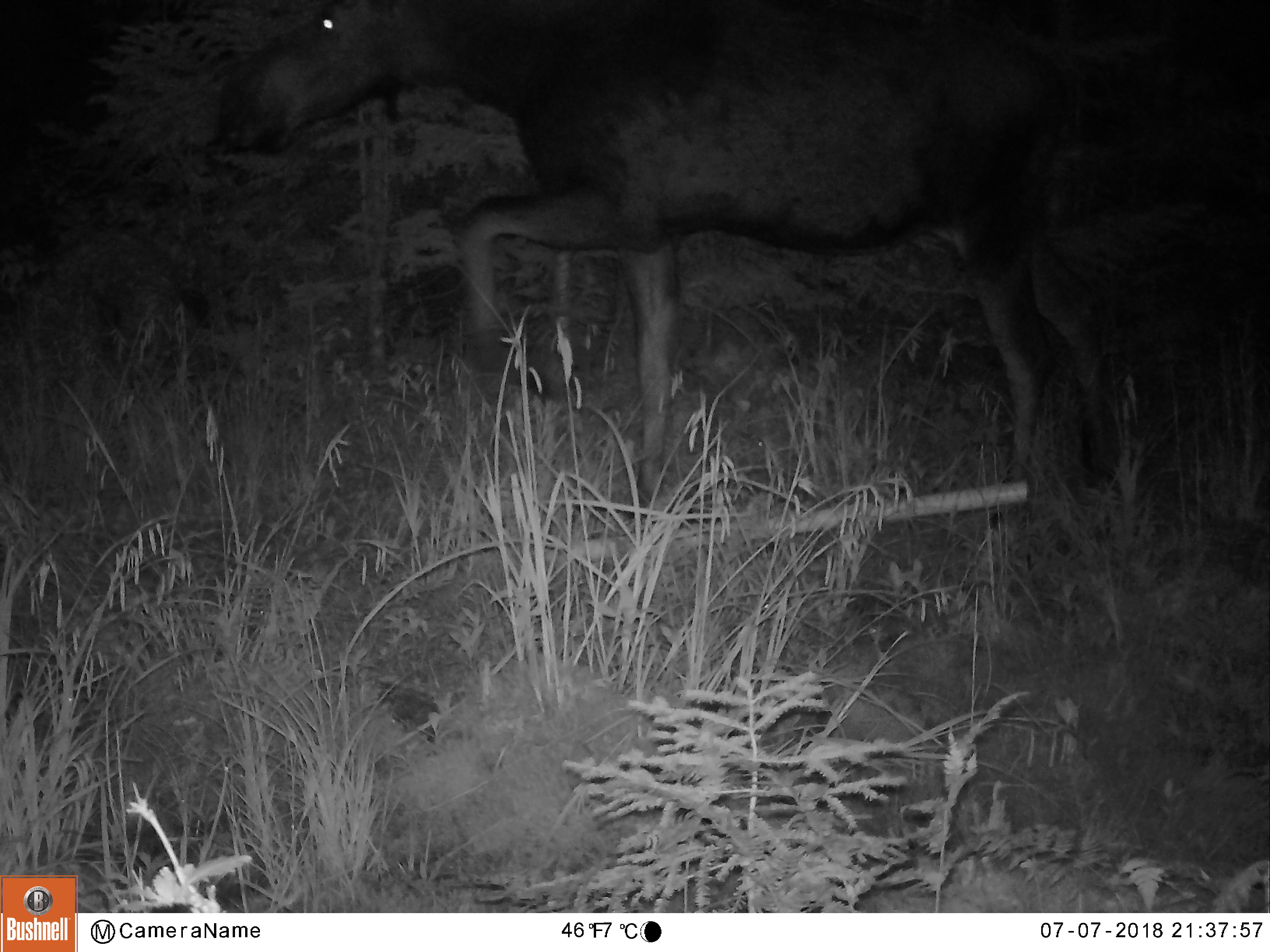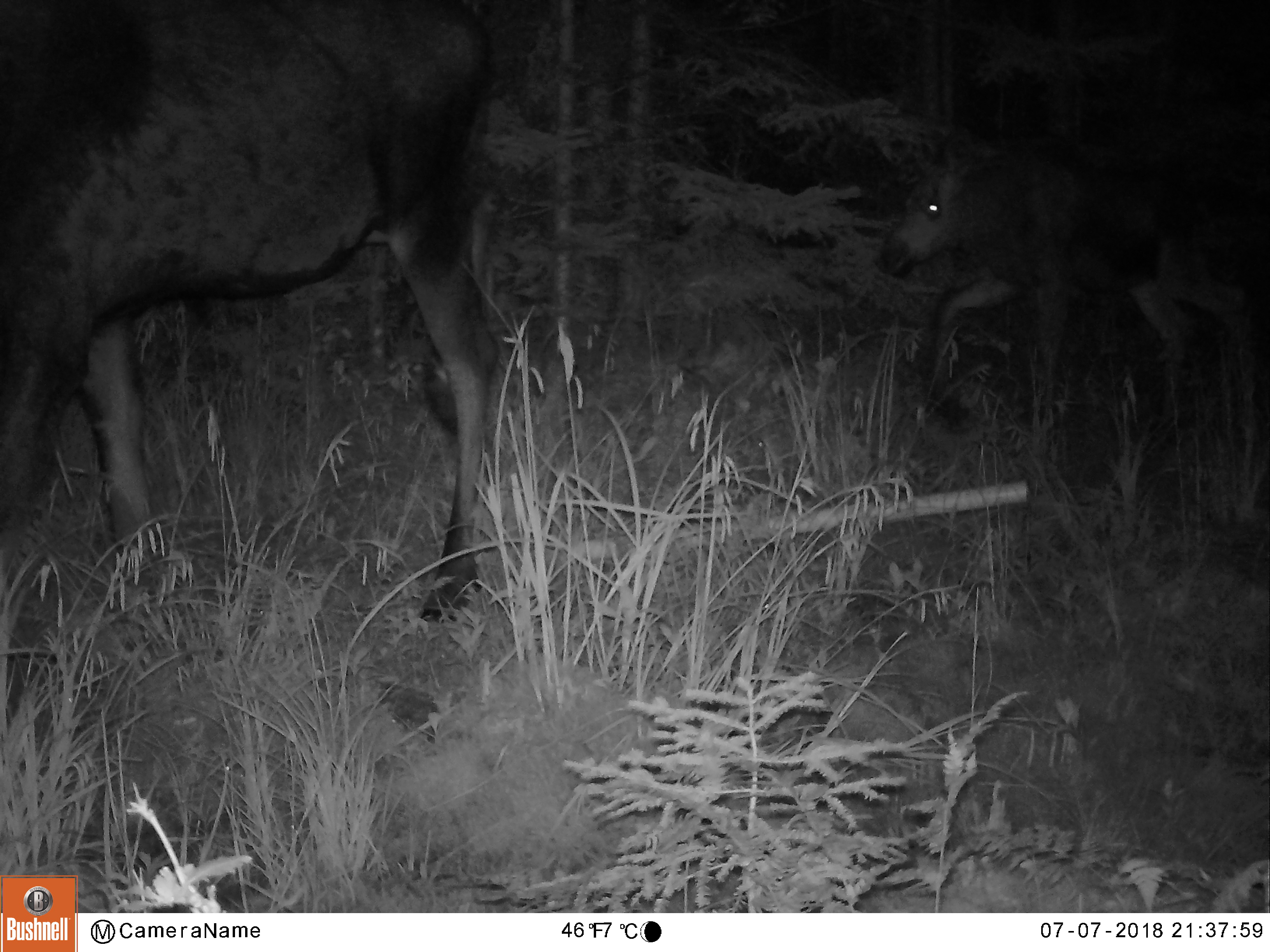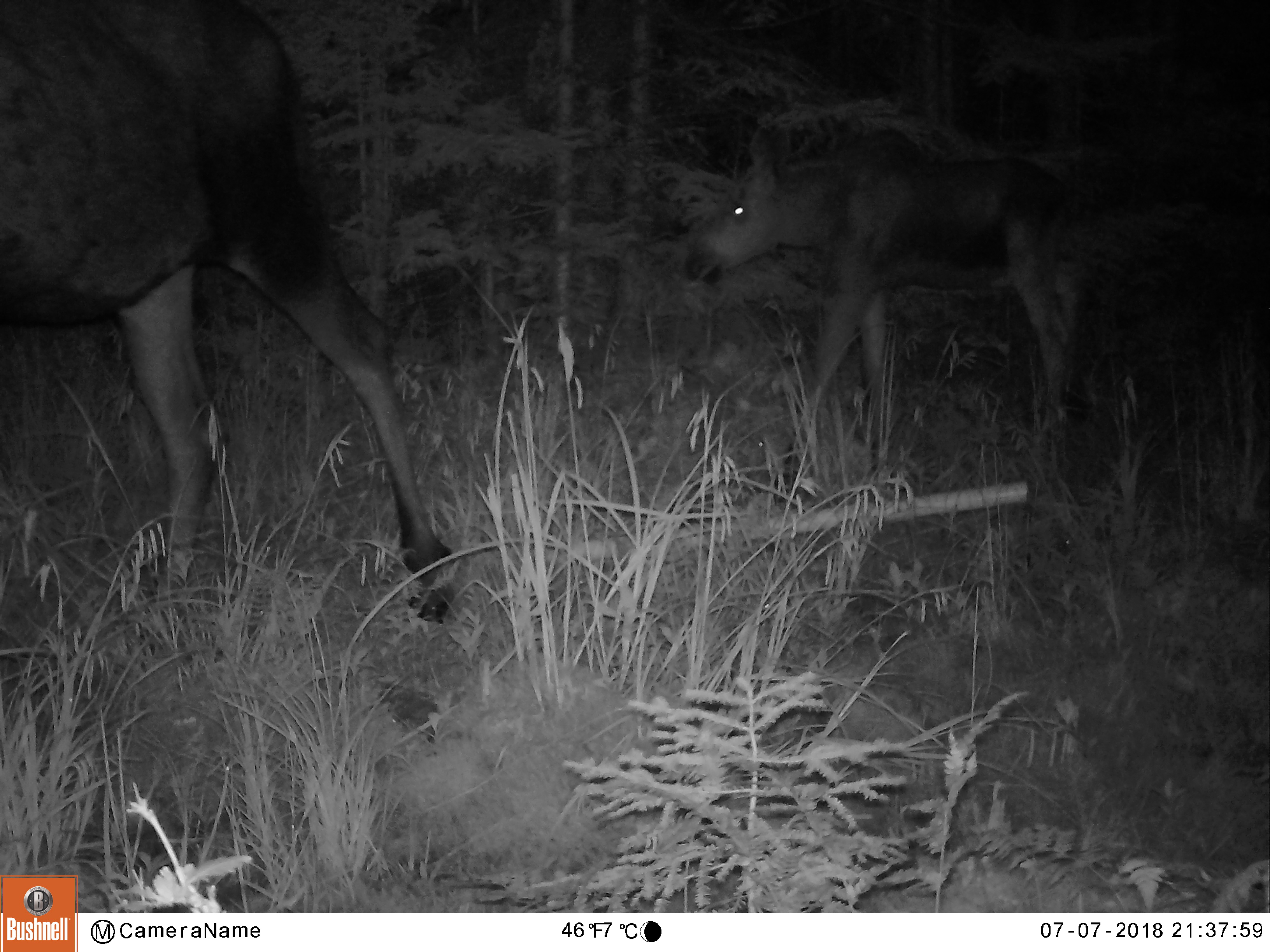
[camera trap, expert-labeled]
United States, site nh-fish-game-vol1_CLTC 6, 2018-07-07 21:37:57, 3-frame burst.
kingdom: Animalia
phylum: Chordata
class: Mammalia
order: Artiodactyla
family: Cervidae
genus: Alces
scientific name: Alces alces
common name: moose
Moose (Alces alces).